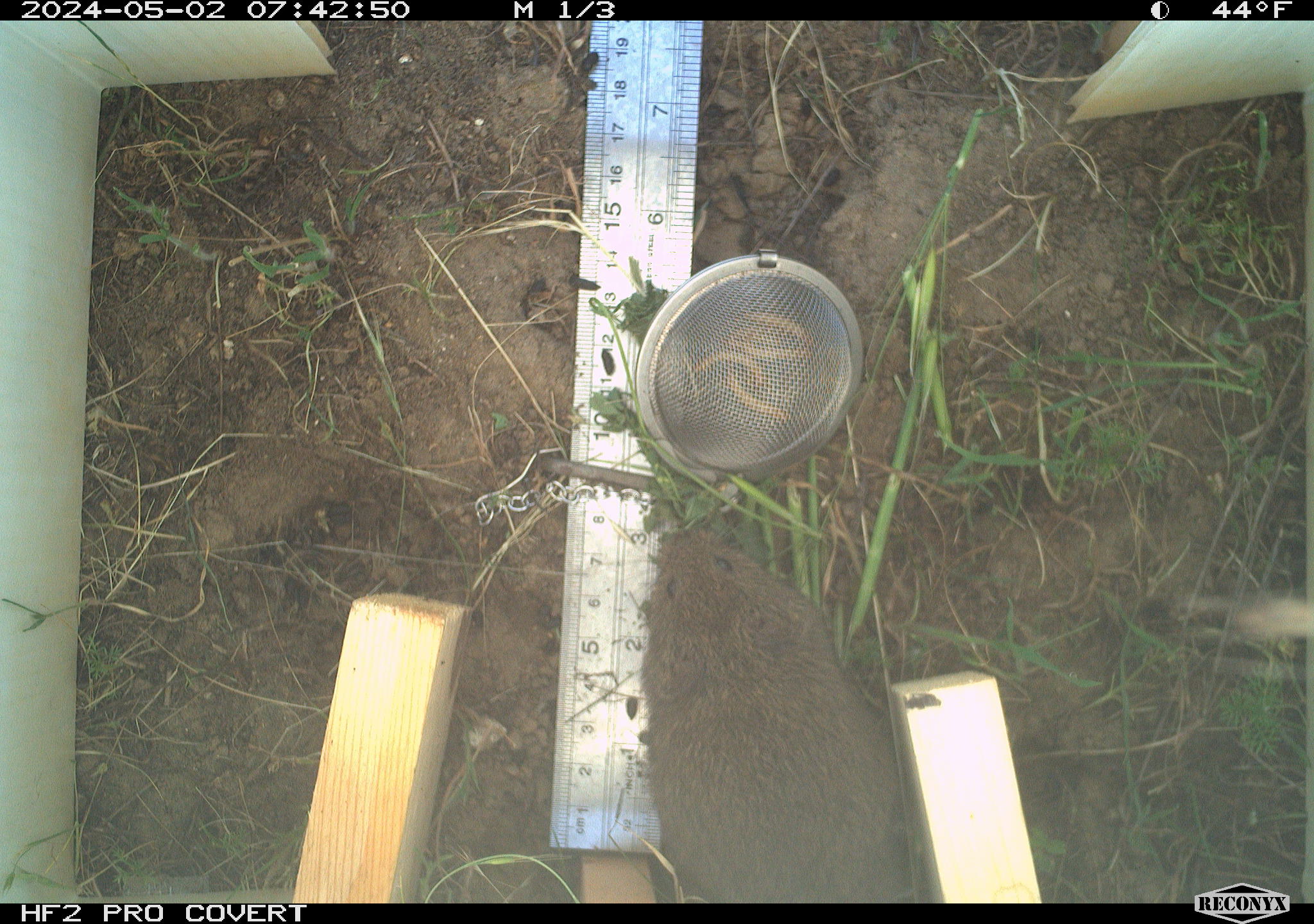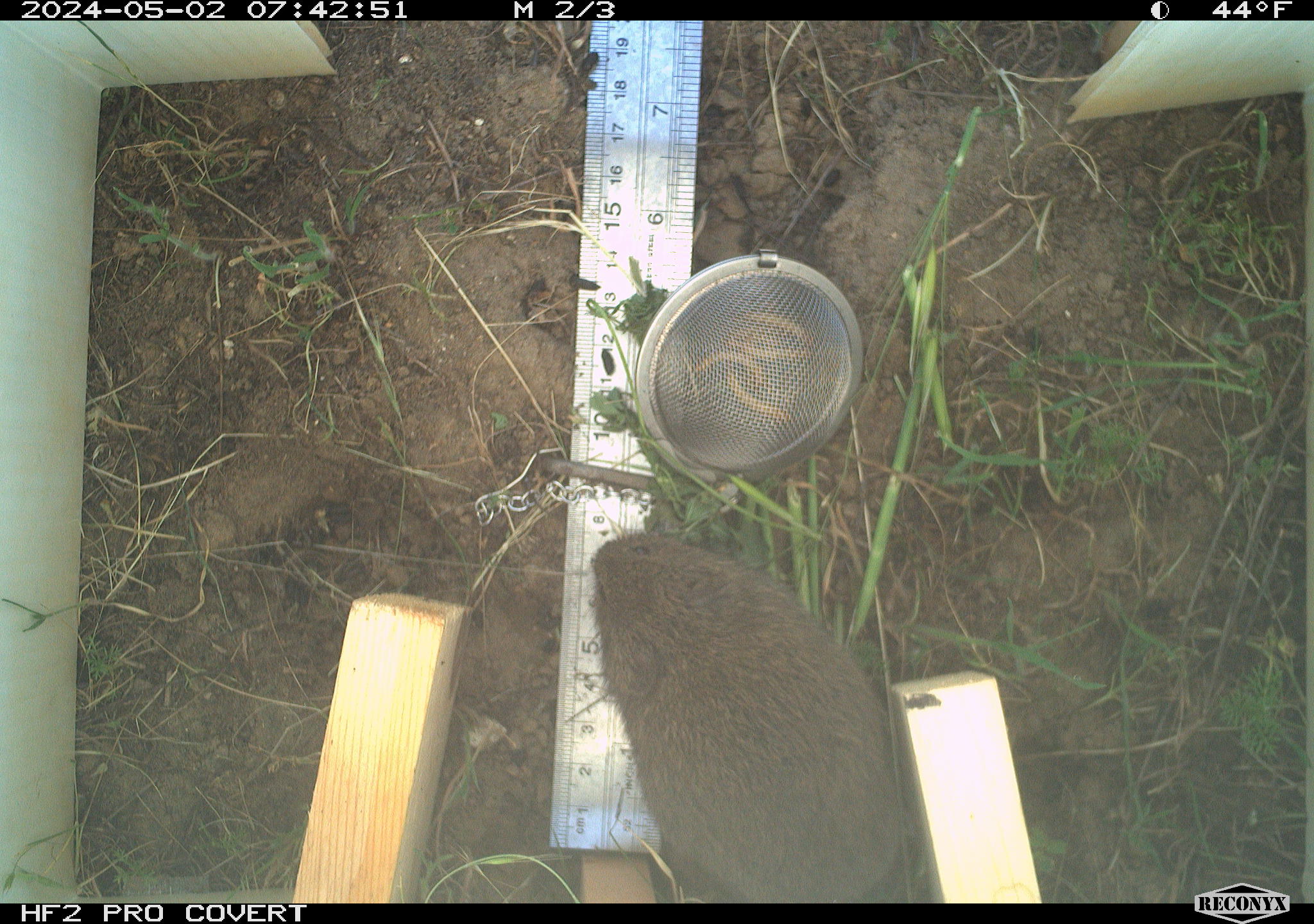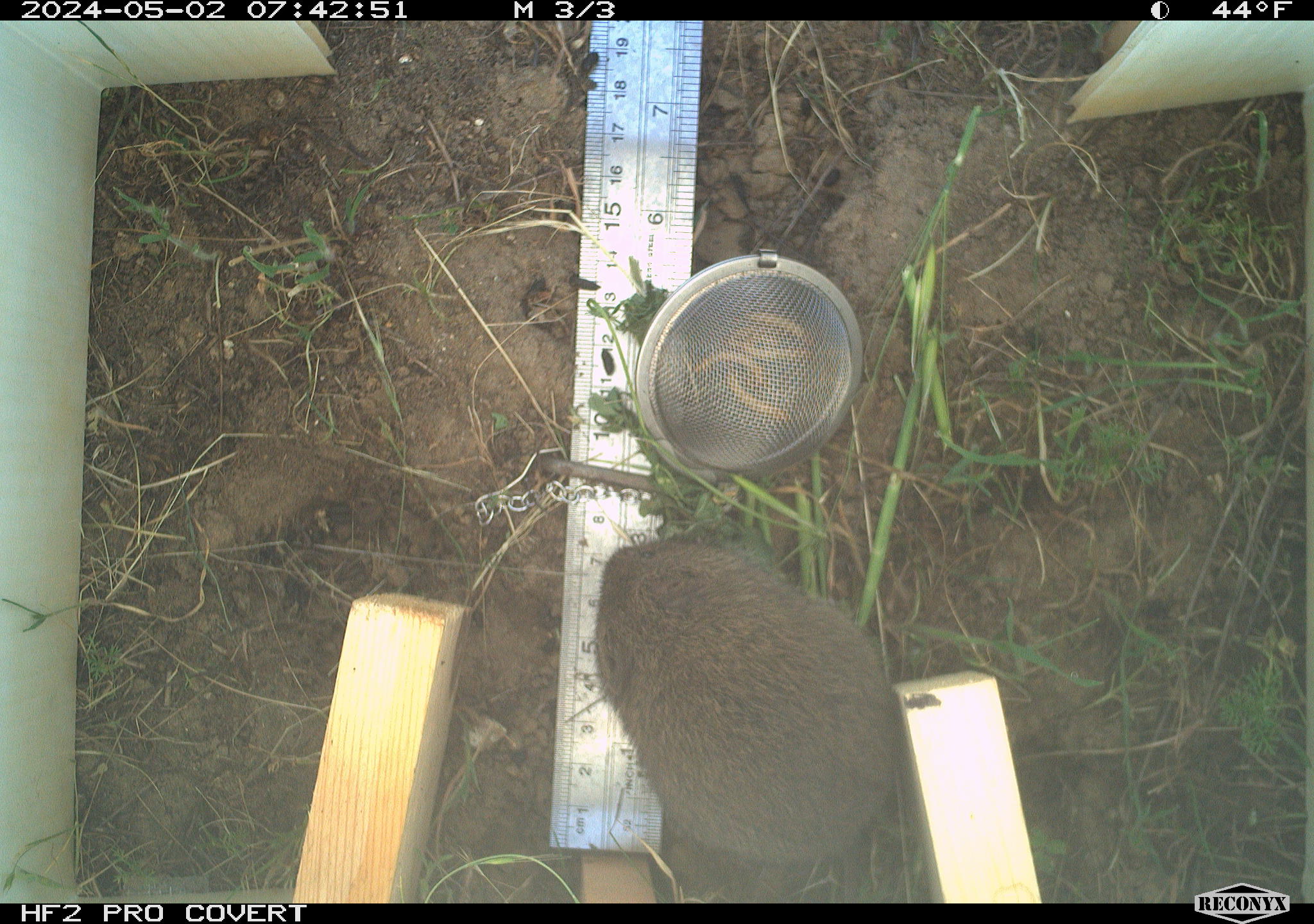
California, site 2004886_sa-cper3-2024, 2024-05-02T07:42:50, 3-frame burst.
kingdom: Animalia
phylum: Chordata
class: Mammalia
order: Rodentia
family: Cricetidae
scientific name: Arvicolinae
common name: voles, lemmings, and muskrats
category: arvicolinae subfamily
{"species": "arvicolinae subfamily (voles, lemmings, and muskrats) (Arvicolinae)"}